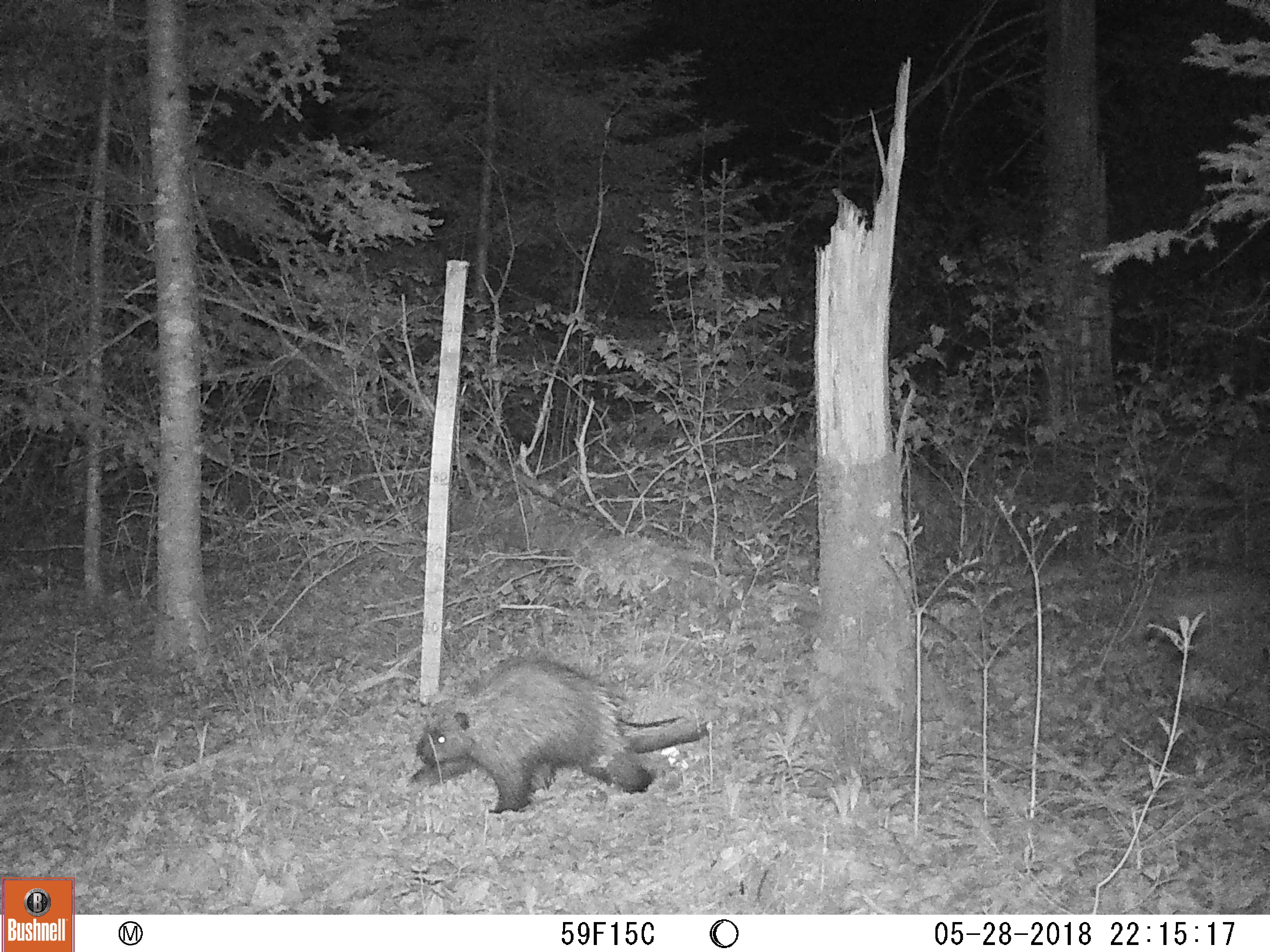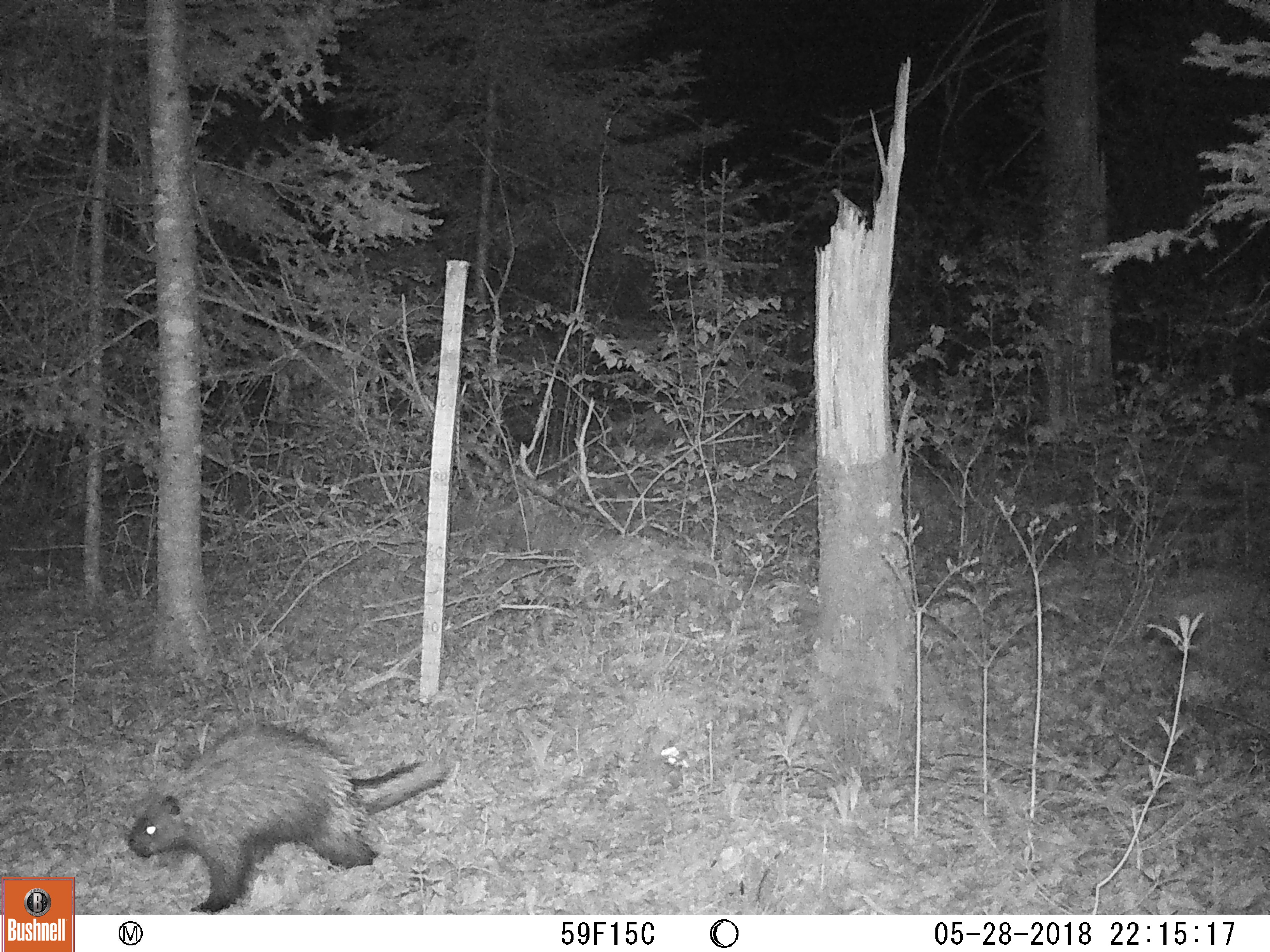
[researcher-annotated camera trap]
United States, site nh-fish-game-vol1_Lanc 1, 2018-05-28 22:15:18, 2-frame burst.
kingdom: Animalia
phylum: Chordata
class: Mammalia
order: Rodentia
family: Erethizontidae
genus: Erethizon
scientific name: Erethizon dorsatum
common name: porcupine